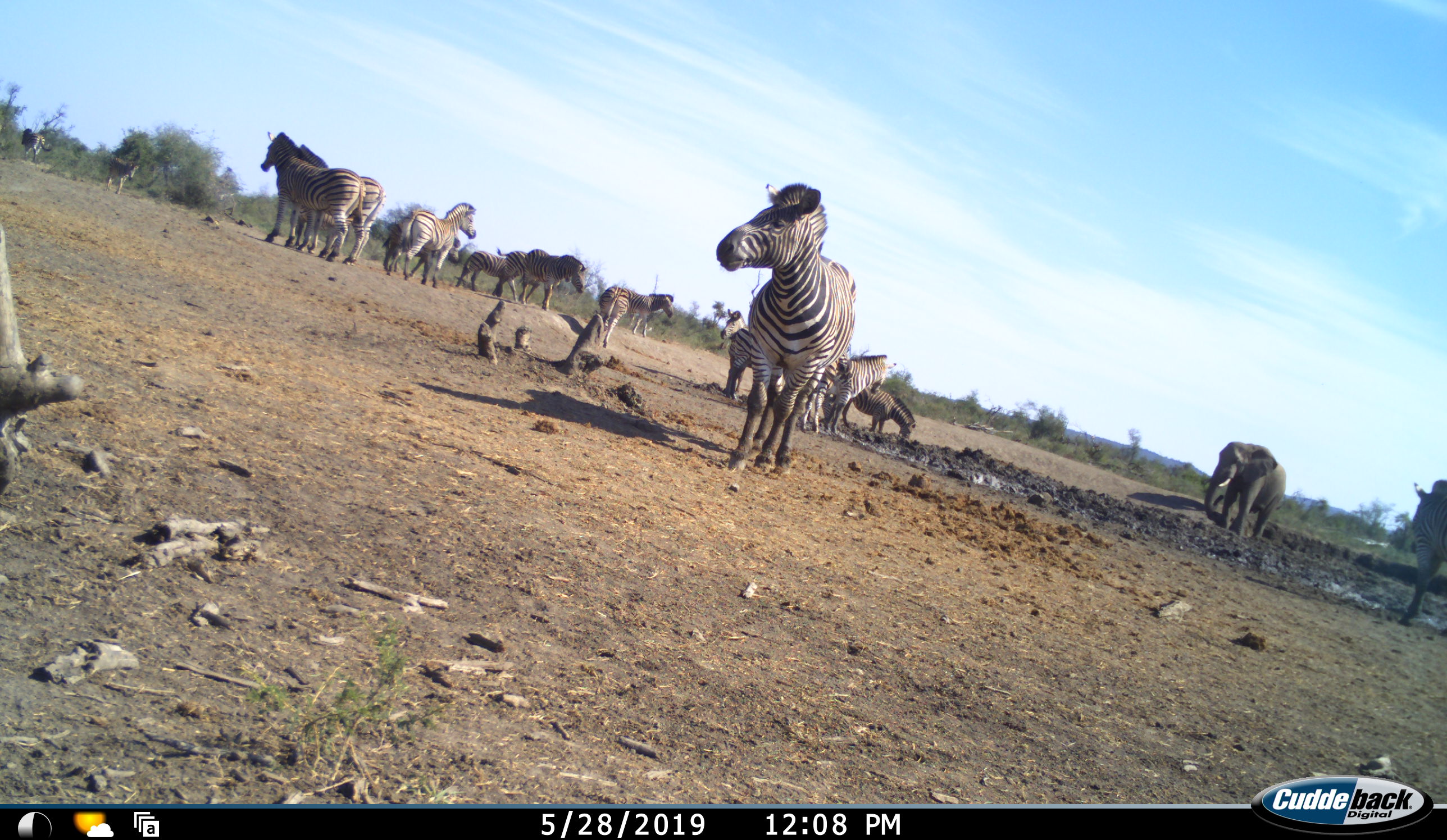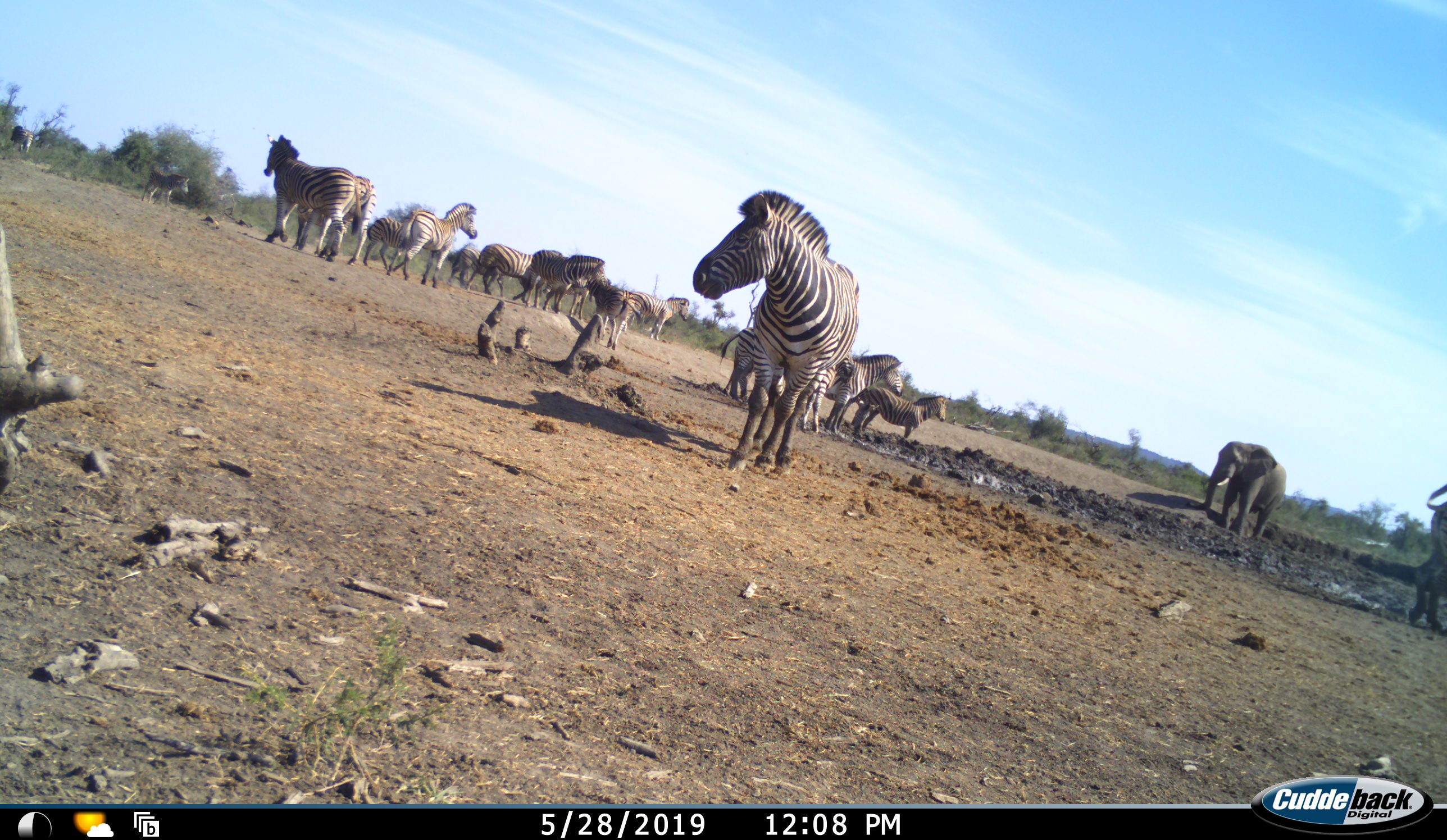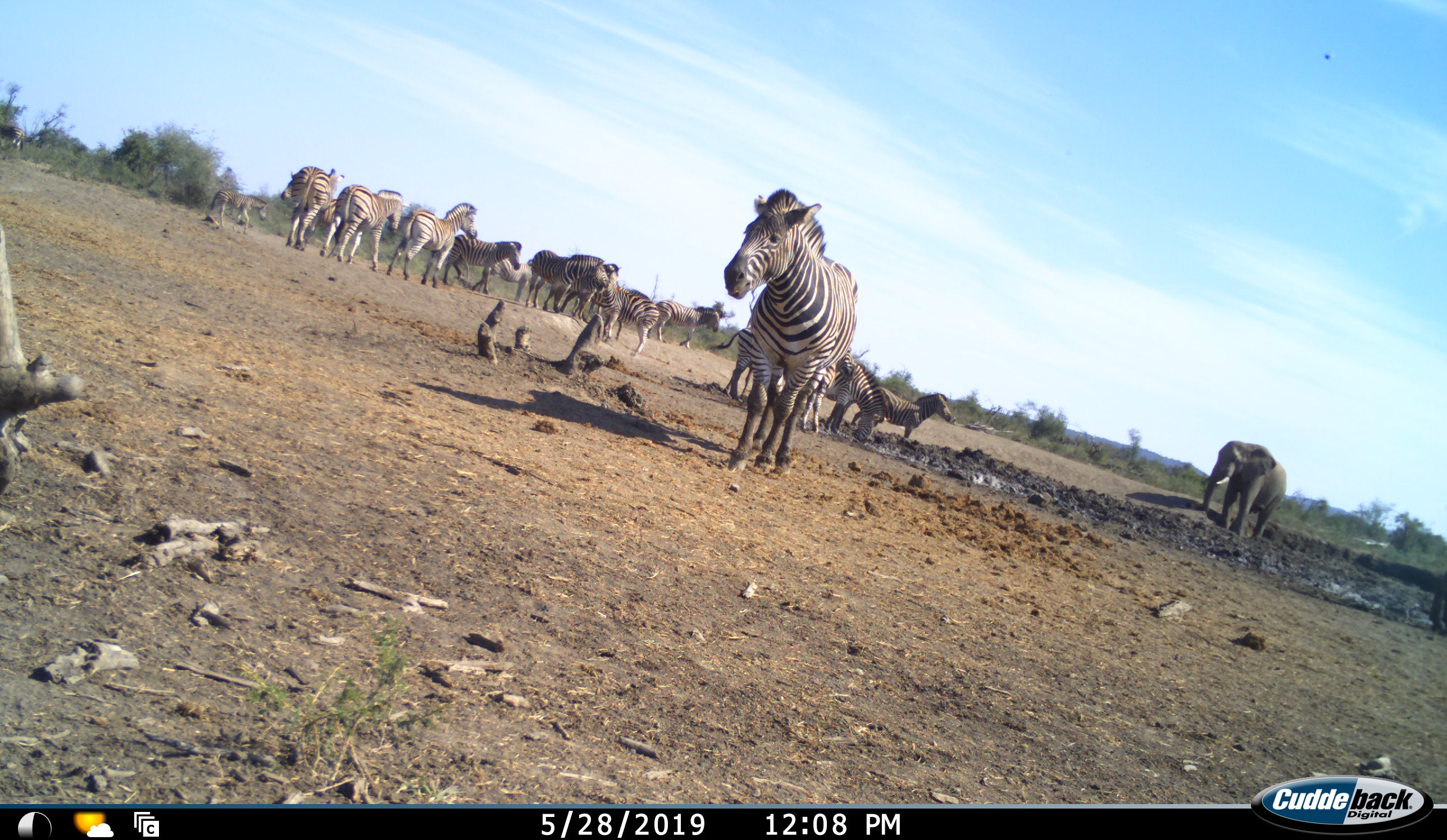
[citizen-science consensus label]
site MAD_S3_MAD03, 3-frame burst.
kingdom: Animalia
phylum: Chordata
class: Mammalia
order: Proboscidea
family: Elephantidae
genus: Loxodonta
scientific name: Loxodonta africana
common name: african bush elephant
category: elephant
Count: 1.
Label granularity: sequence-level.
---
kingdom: Animalia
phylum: Chordata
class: Mammalia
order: Perissodactyla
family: Equidae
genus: Equus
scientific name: Equus quagga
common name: plains zebra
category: zebraplains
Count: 11-50.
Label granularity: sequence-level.